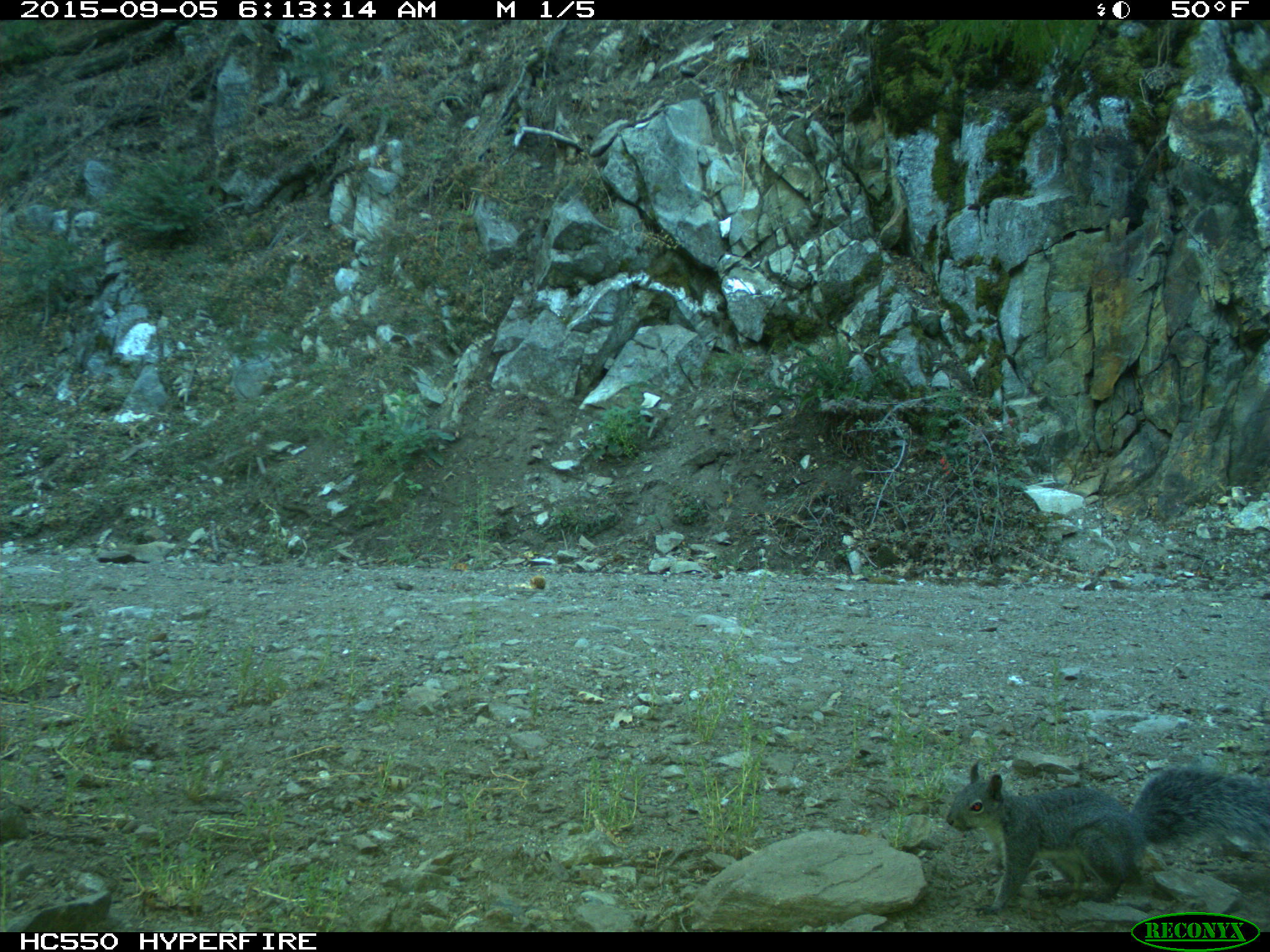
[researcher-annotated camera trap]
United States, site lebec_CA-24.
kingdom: Animalia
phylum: Chordata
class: Mammalia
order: Rodentia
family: Sciuridae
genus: Sciurus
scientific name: Sciurus carolinensis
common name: eastern gray squirrel